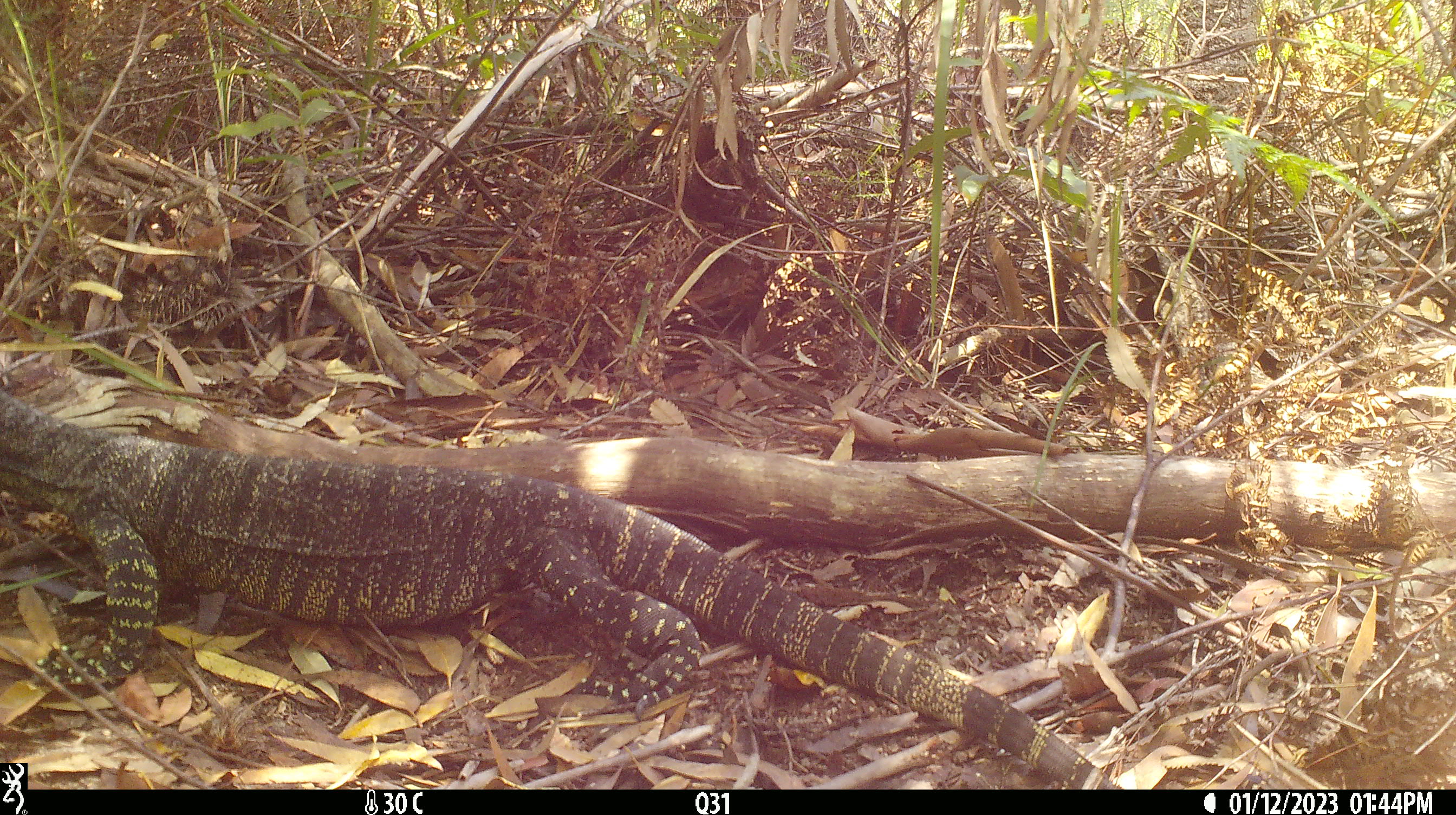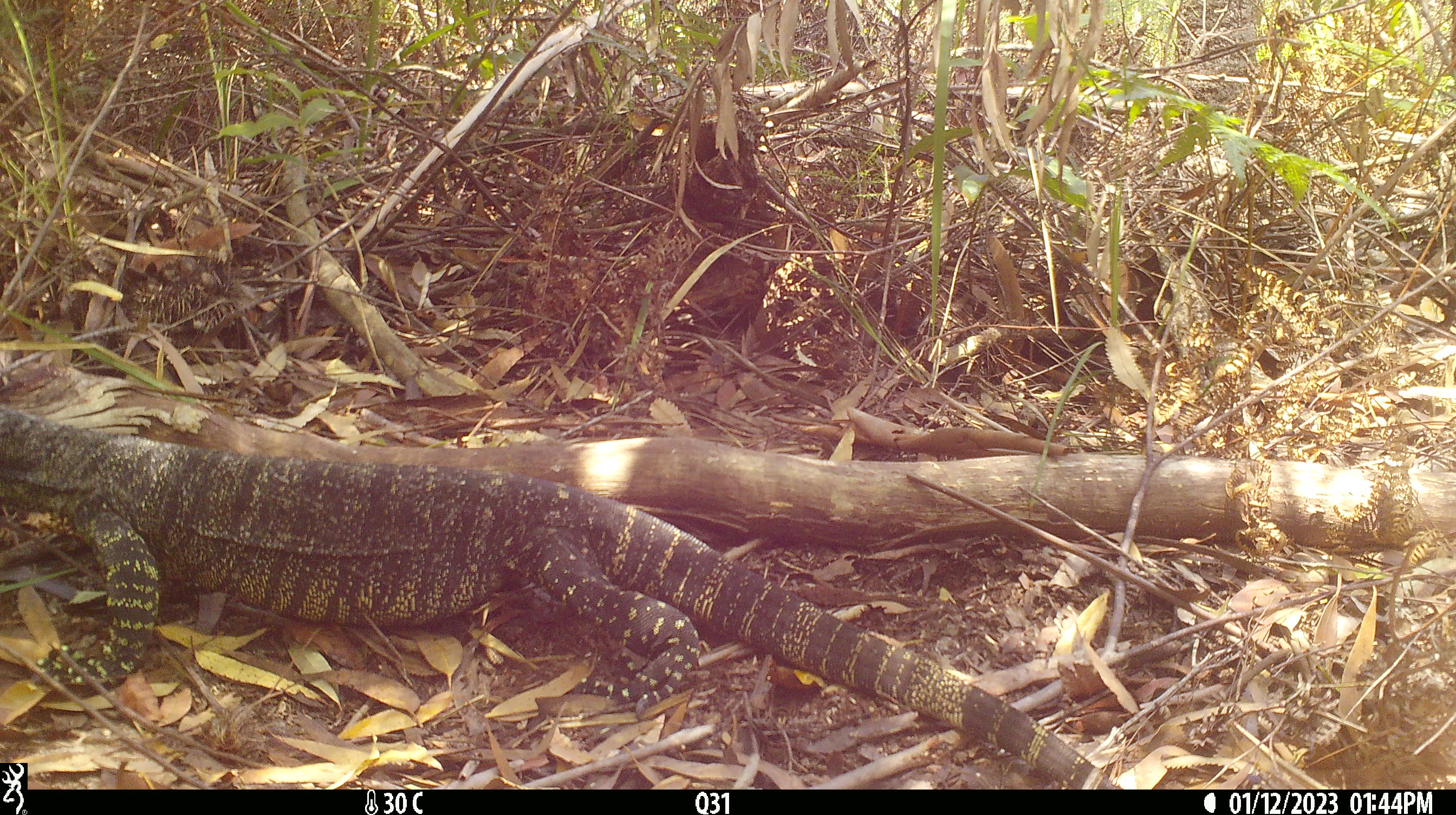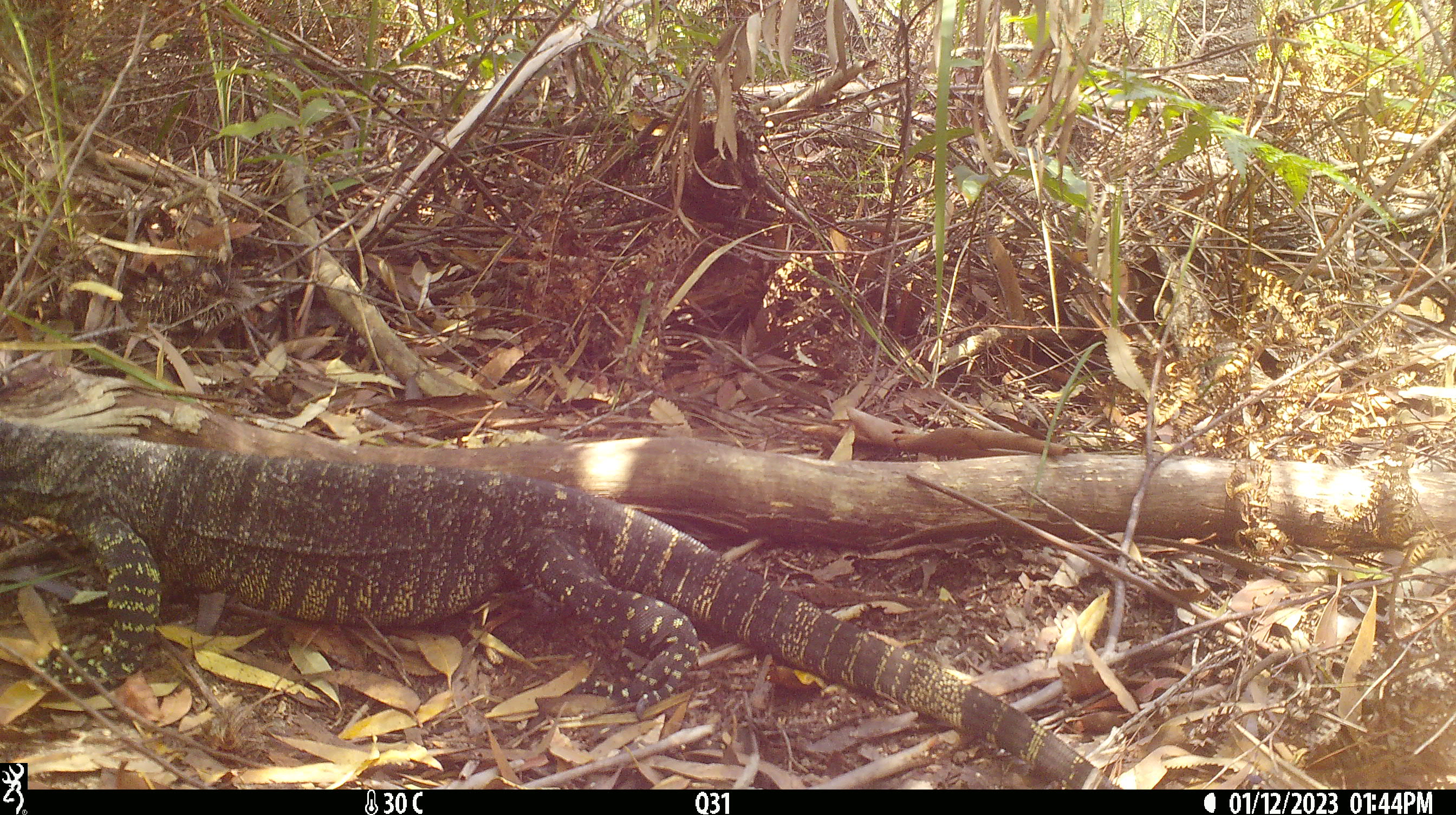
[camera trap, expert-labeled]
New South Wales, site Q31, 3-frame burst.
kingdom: Animalia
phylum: Chordata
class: Reptilia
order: Squamata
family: Varanidae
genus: Varanus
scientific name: Varanus varius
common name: lace monitor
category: goanna